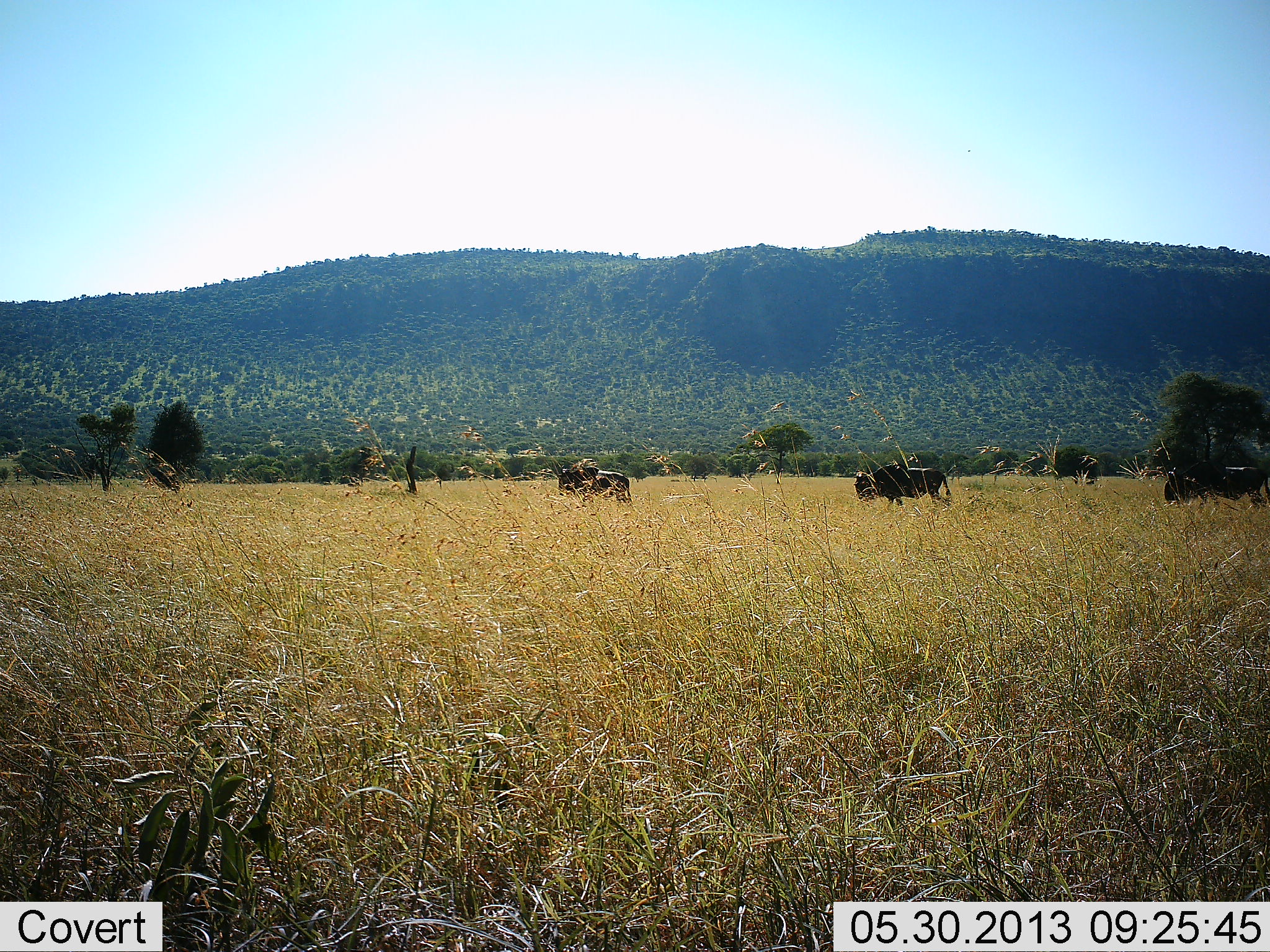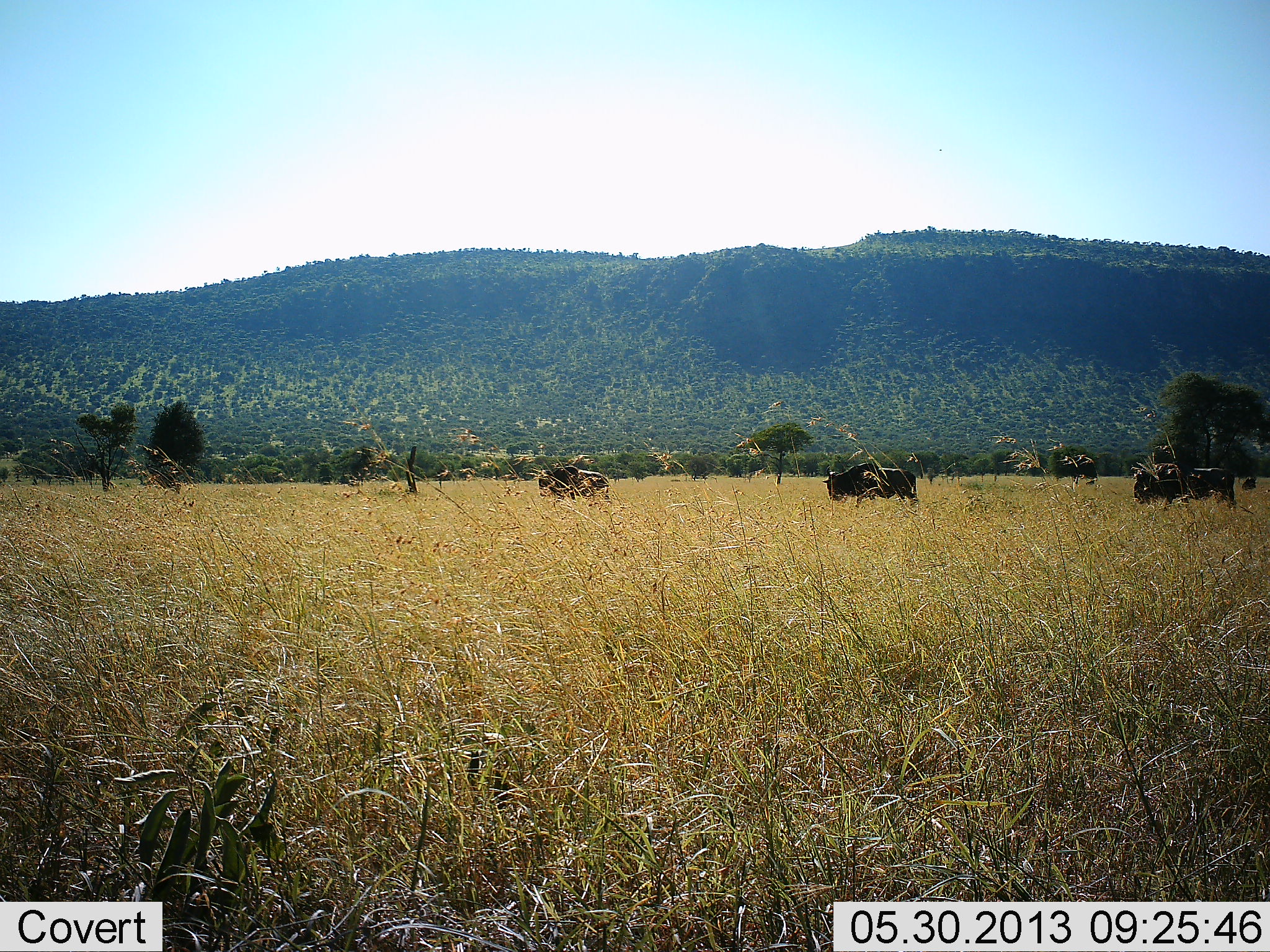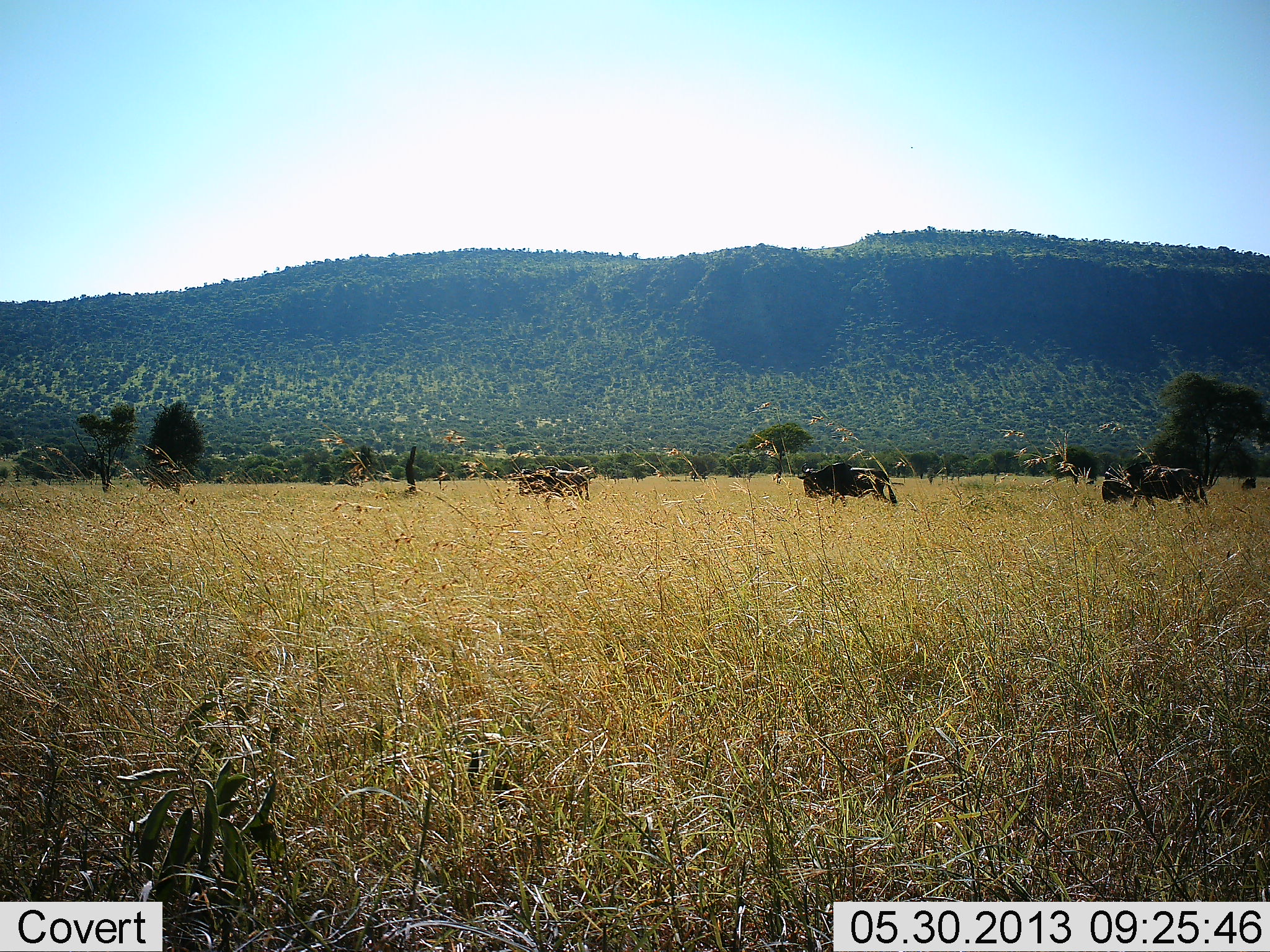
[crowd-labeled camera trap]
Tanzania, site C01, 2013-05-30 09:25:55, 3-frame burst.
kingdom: Animalia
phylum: Chordata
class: Mammalia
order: Artiodactyla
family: Bovidae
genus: Connochaetes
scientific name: Connochaetes taurinus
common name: blue wildebeest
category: wildebeest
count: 3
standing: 0%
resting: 0%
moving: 100%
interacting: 0%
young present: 0%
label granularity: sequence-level